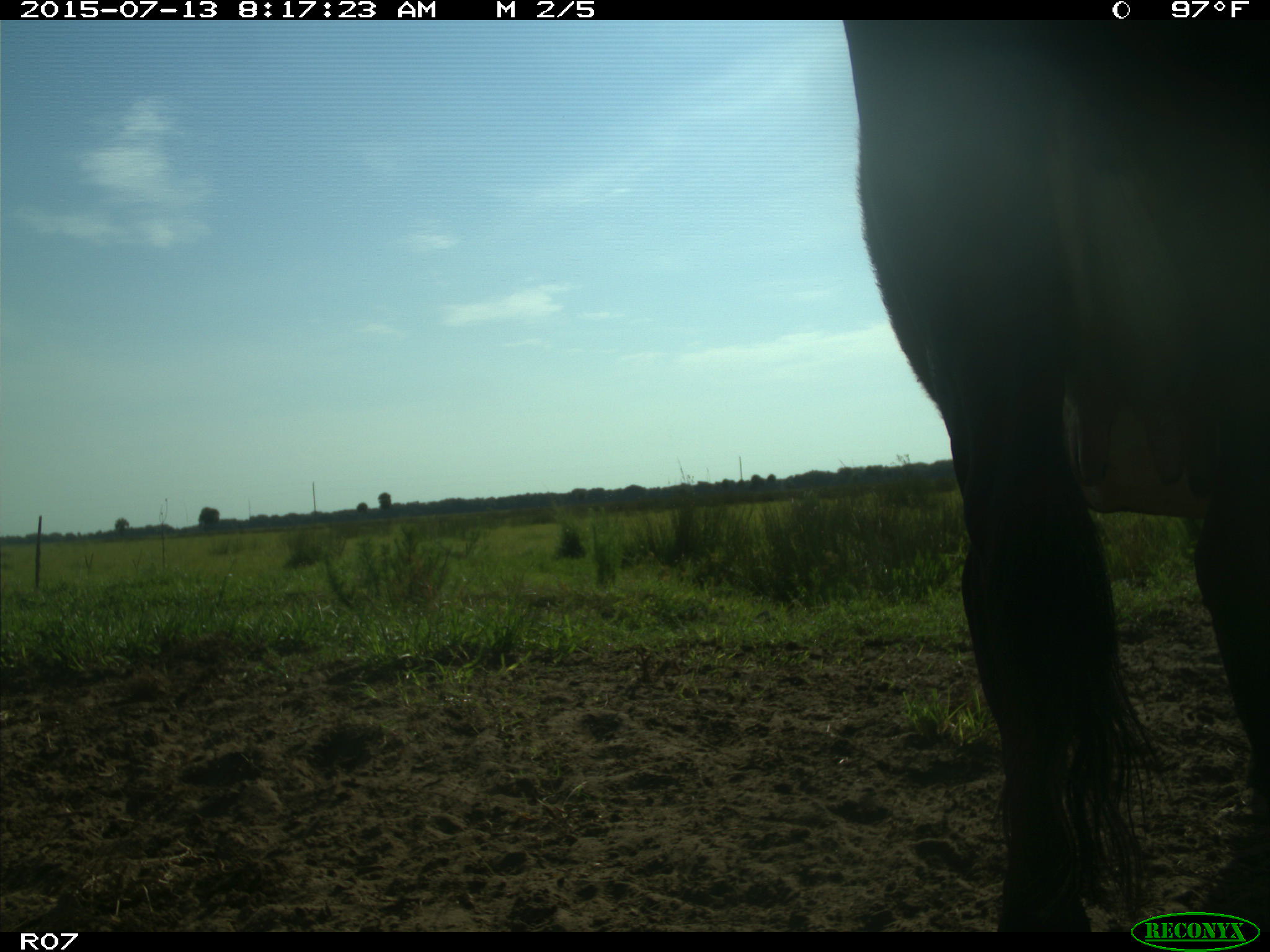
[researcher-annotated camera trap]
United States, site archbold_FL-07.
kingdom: Animalia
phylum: Chordata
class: Mammalia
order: Artiodactyla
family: Bovidae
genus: Bos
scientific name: Bos taurus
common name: domestic cow